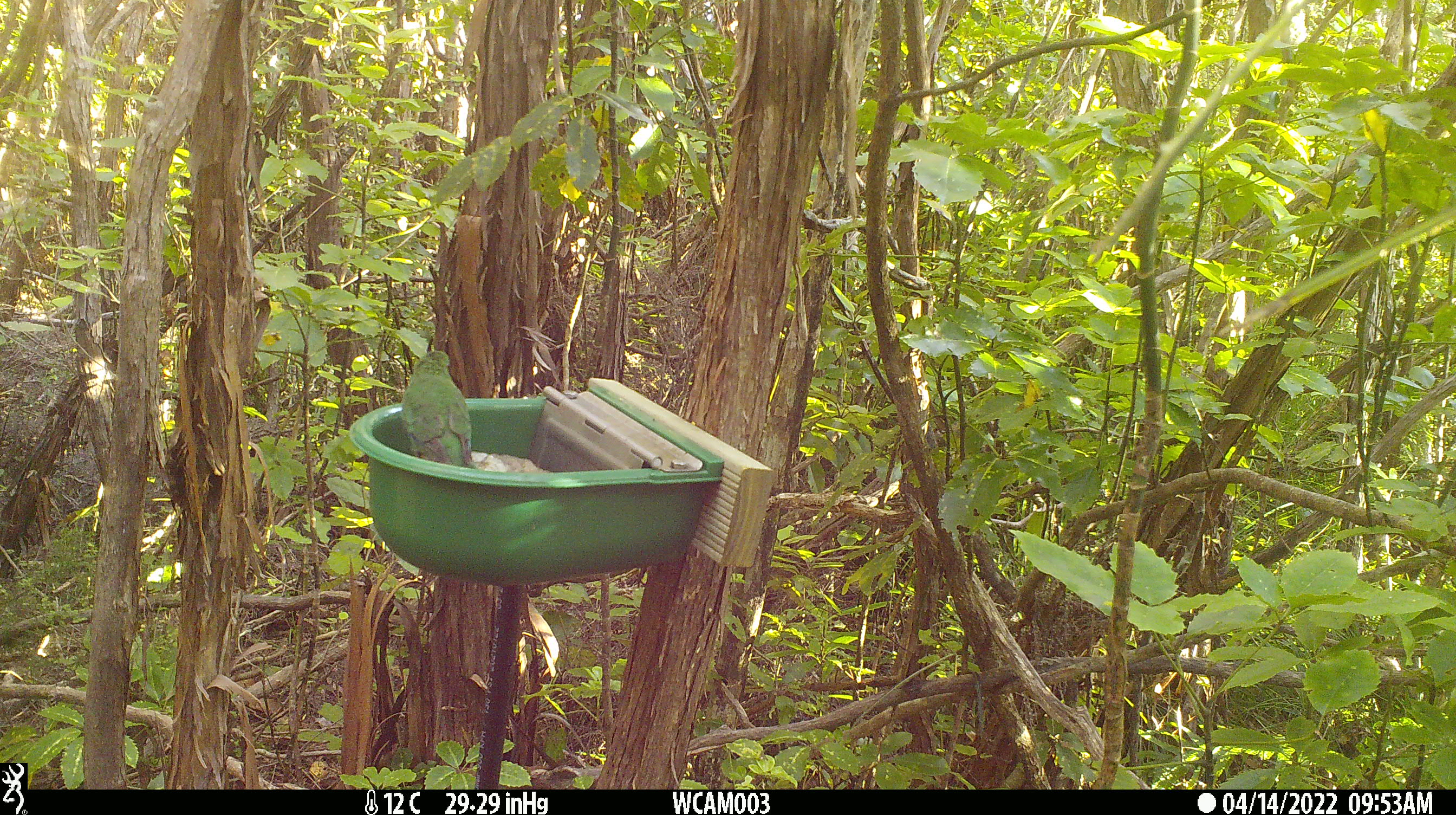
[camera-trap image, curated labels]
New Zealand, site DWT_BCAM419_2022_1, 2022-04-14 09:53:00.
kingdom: Animalia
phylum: Chordata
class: Aves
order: Psittaciformes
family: Psittaculidae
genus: Cyanoramphus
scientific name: Cyanoramphus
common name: parakeet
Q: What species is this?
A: Parakeet (Cyanoramphus).